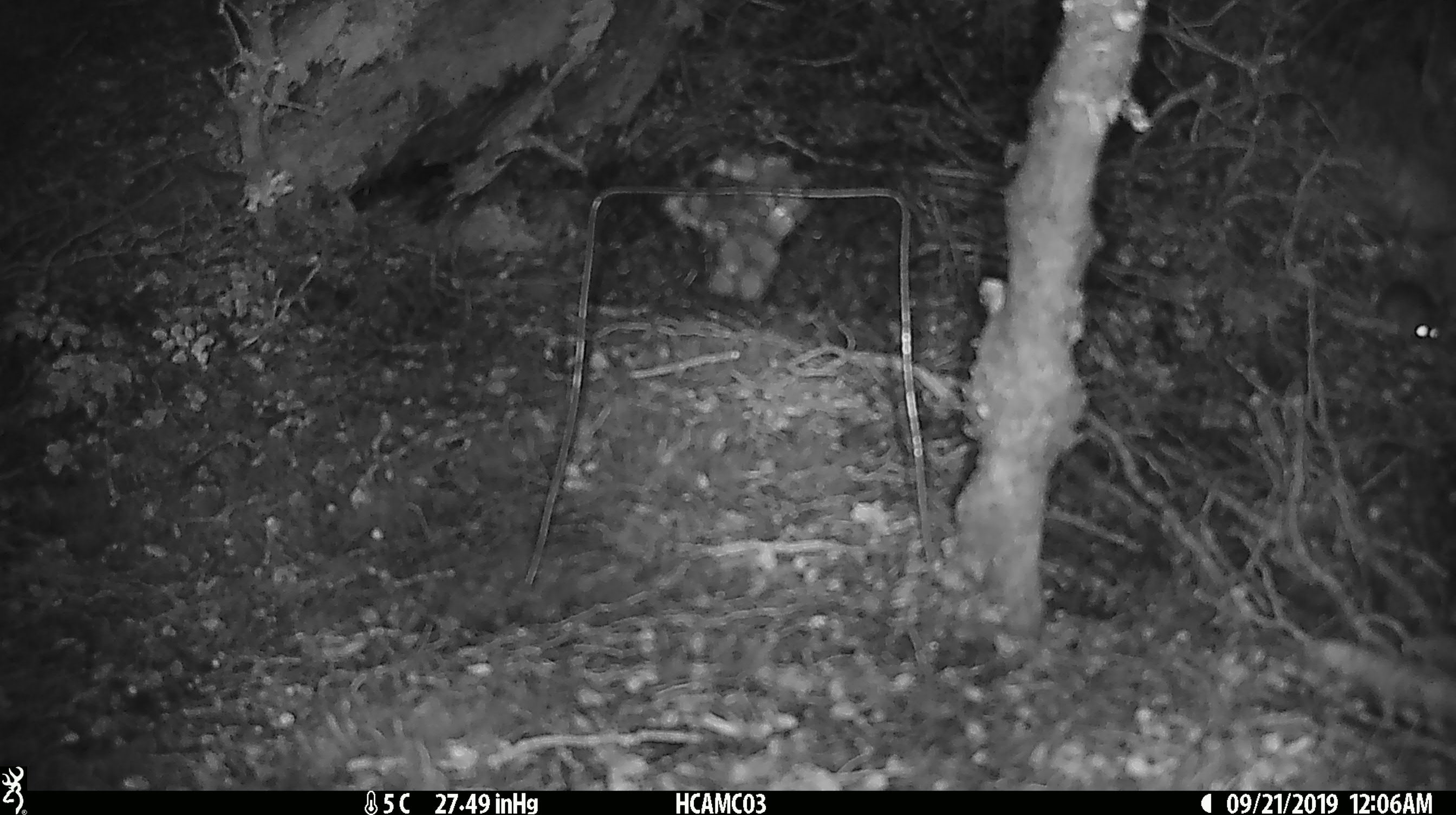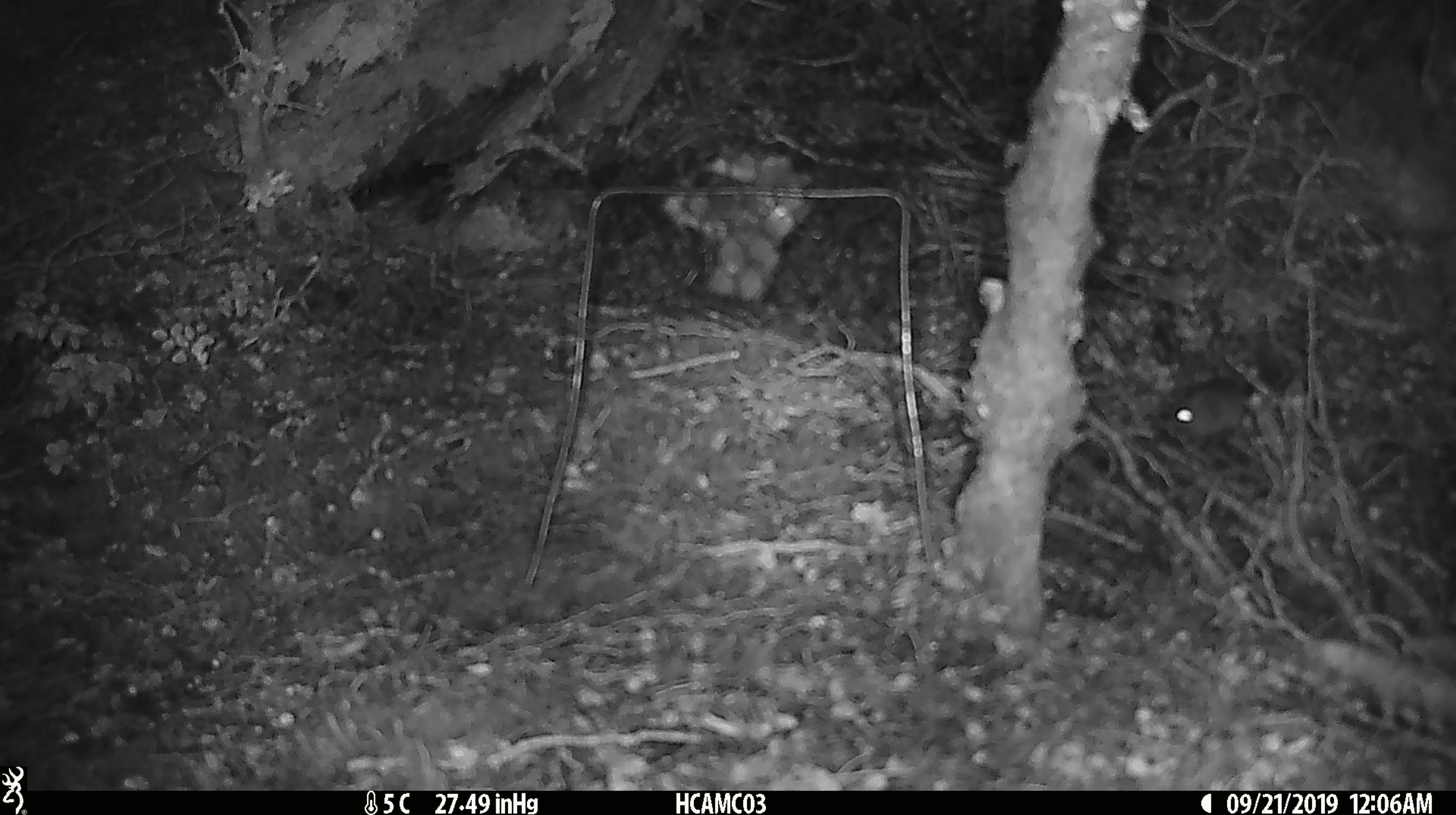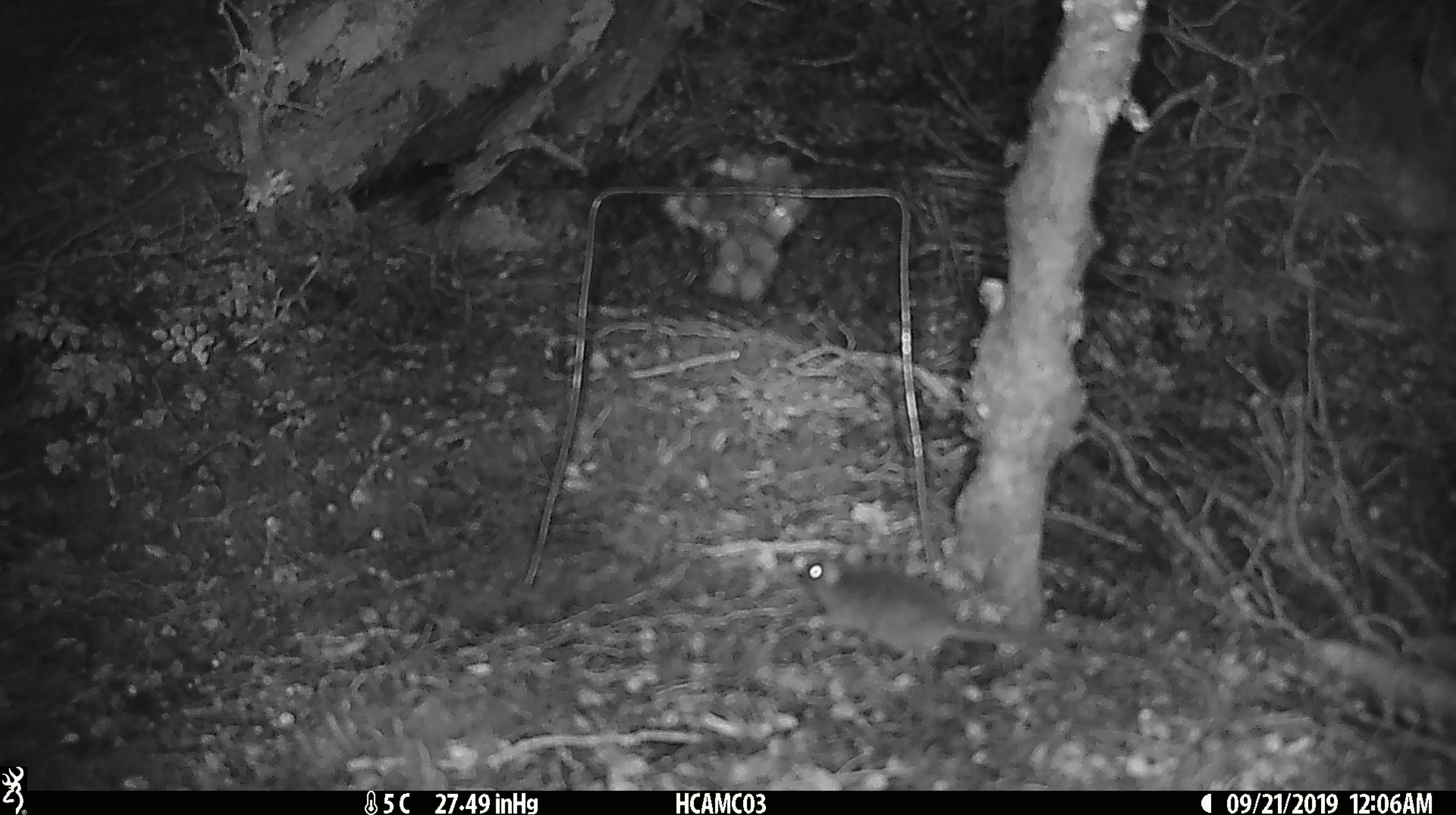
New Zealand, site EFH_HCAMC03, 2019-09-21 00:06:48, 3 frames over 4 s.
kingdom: Animalia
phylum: Chordata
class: Mammalia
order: Rodentia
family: Muridae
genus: Mus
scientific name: Mus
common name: mouse